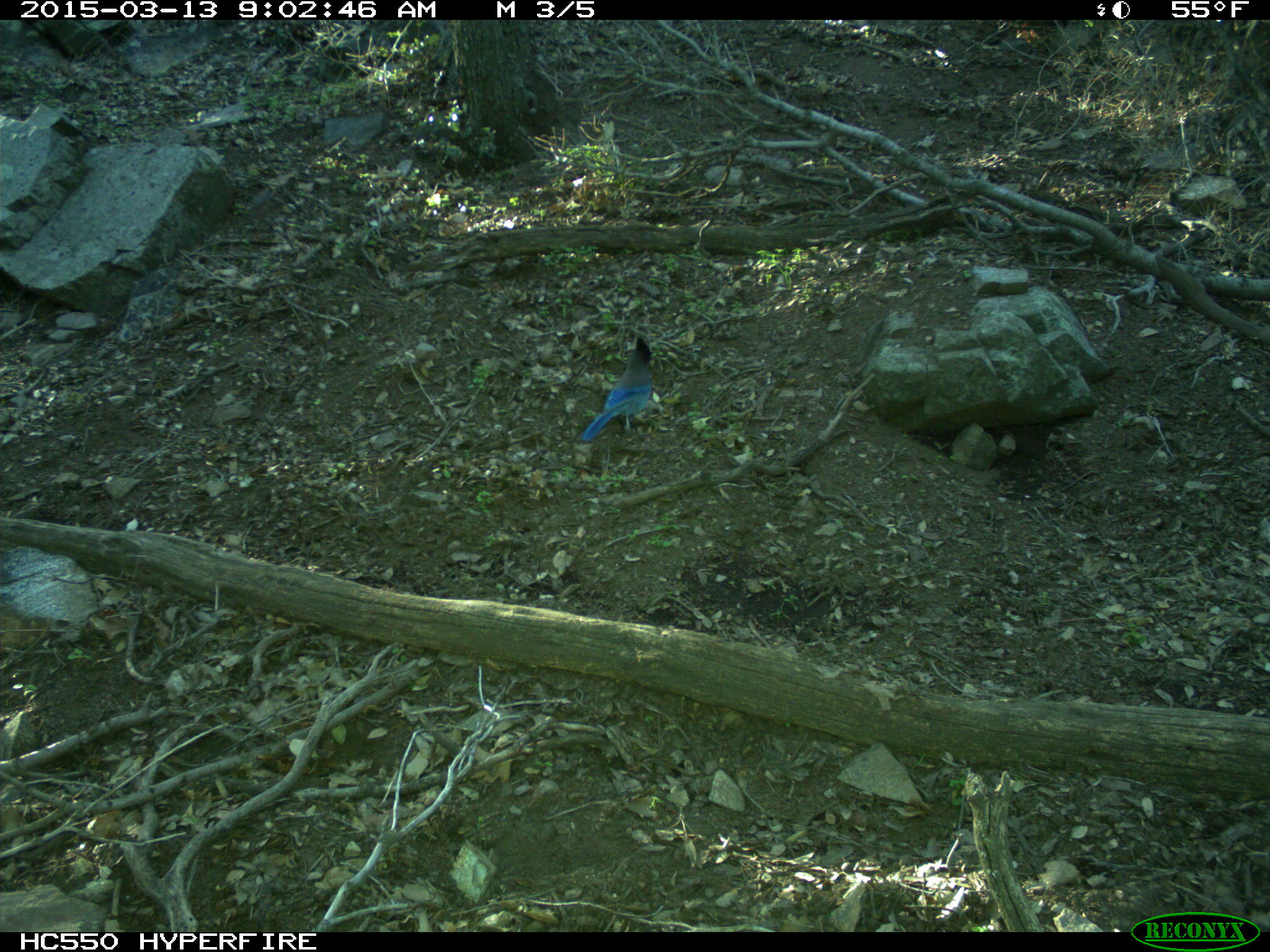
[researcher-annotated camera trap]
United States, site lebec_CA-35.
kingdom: Animalia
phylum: Chordata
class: Aves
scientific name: Aves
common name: birds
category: unidentified bird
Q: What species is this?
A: Unidentified bird (birds) (Aves).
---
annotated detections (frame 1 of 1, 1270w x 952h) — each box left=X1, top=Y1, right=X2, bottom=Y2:
animal: left=579, top=335, right=659, bottom=442